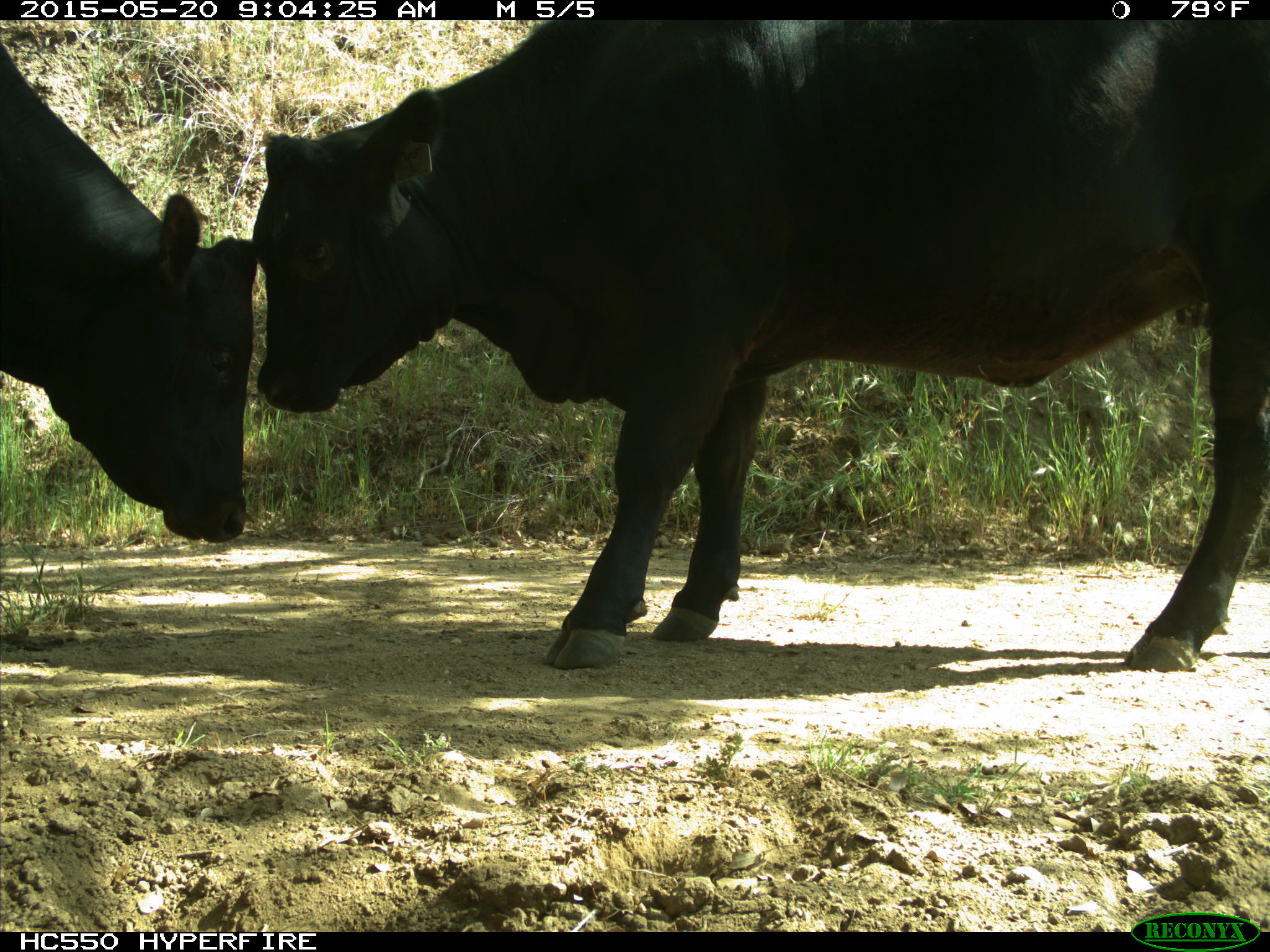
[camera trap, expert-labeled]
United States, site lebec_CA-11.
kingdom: Animalia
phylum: Chordata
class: Mammalia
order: Artiodactyla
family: Bovidae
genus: Bos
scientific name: Bos taurus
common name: domestic cow